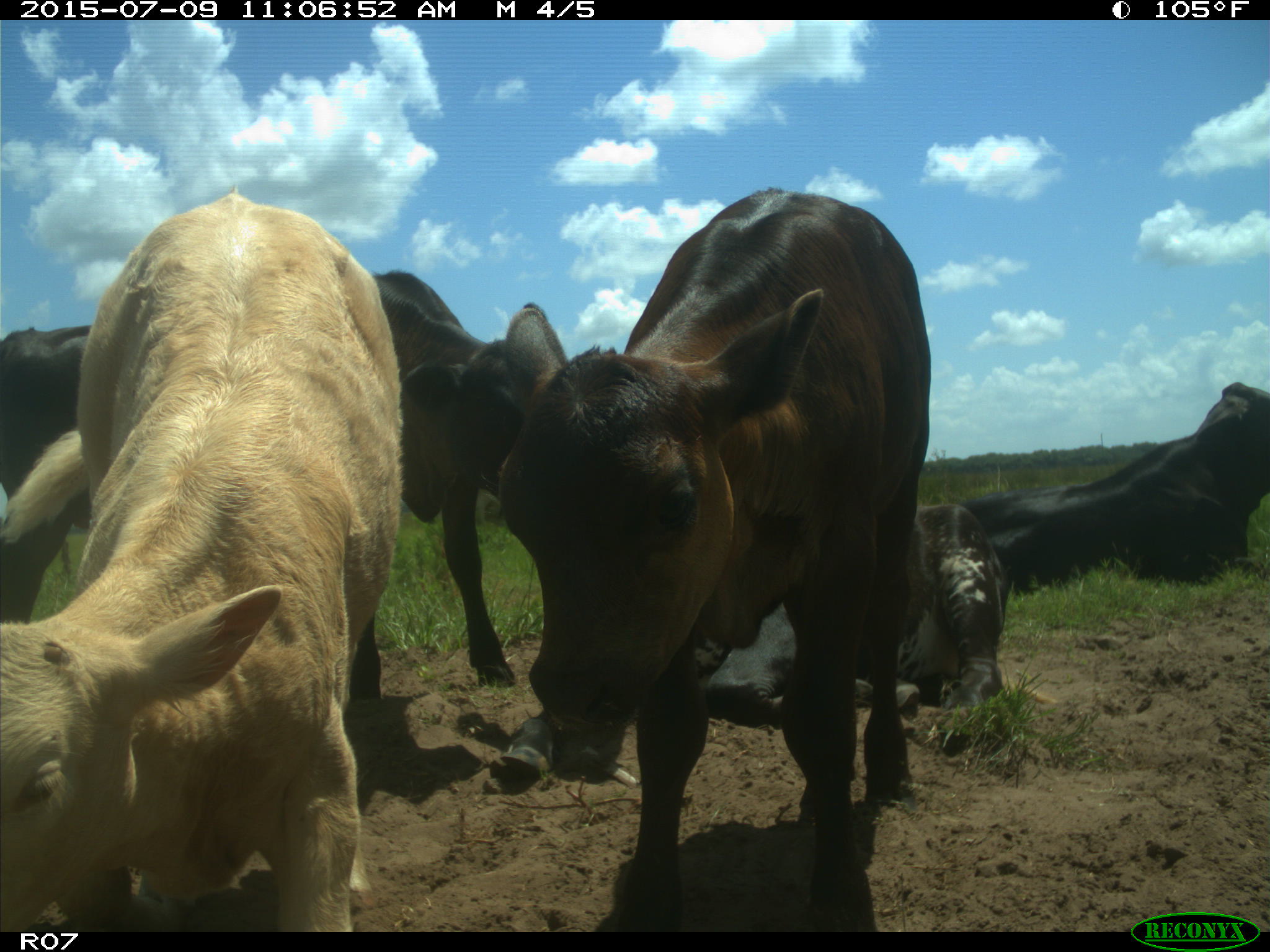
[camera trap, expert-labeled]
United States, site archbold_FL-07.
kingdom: Animalia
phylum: Chordata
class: Mammalia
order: Artiodactyla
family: Bovidae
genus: Bos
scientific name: Bos taurus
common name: domestic cow